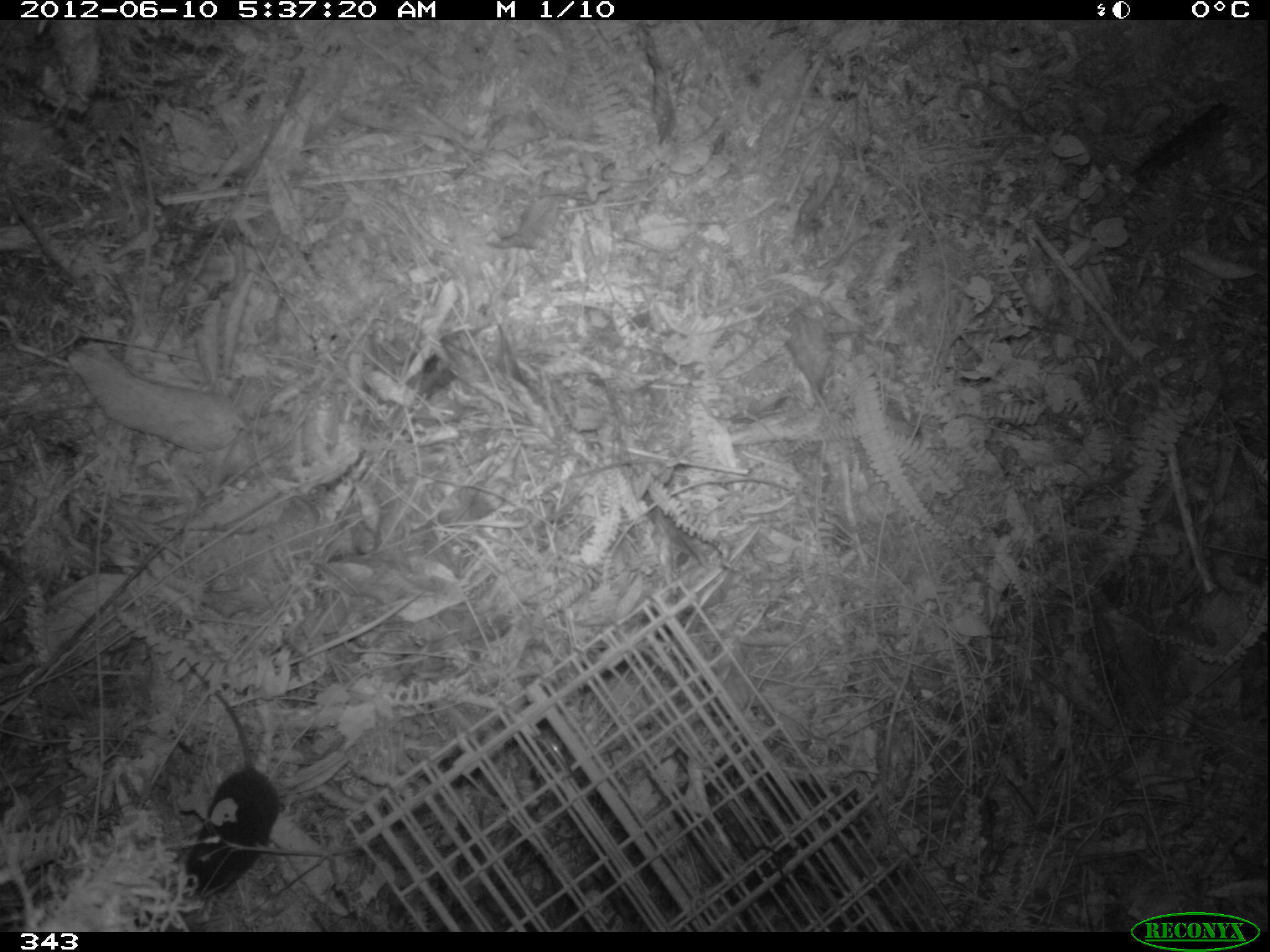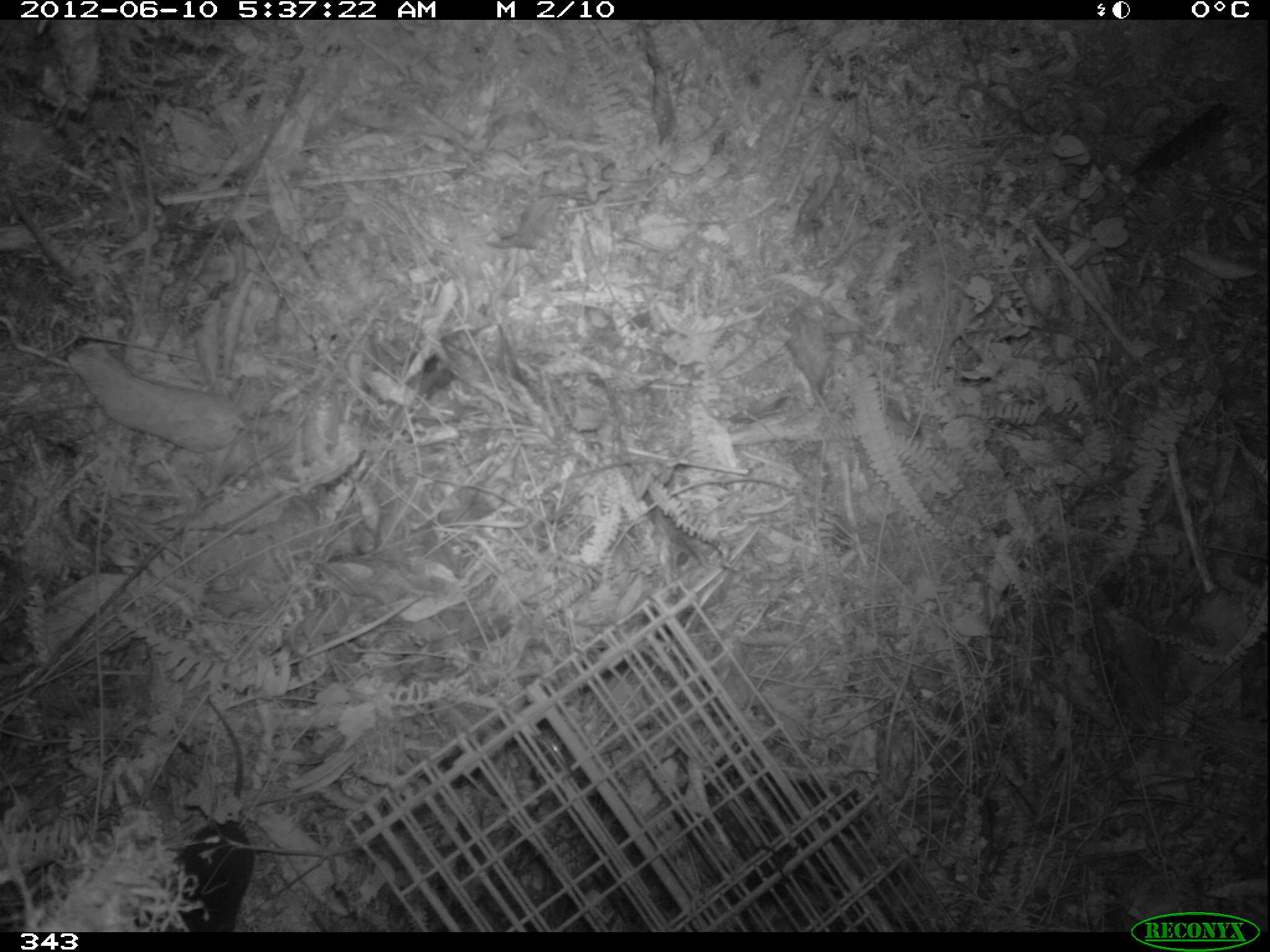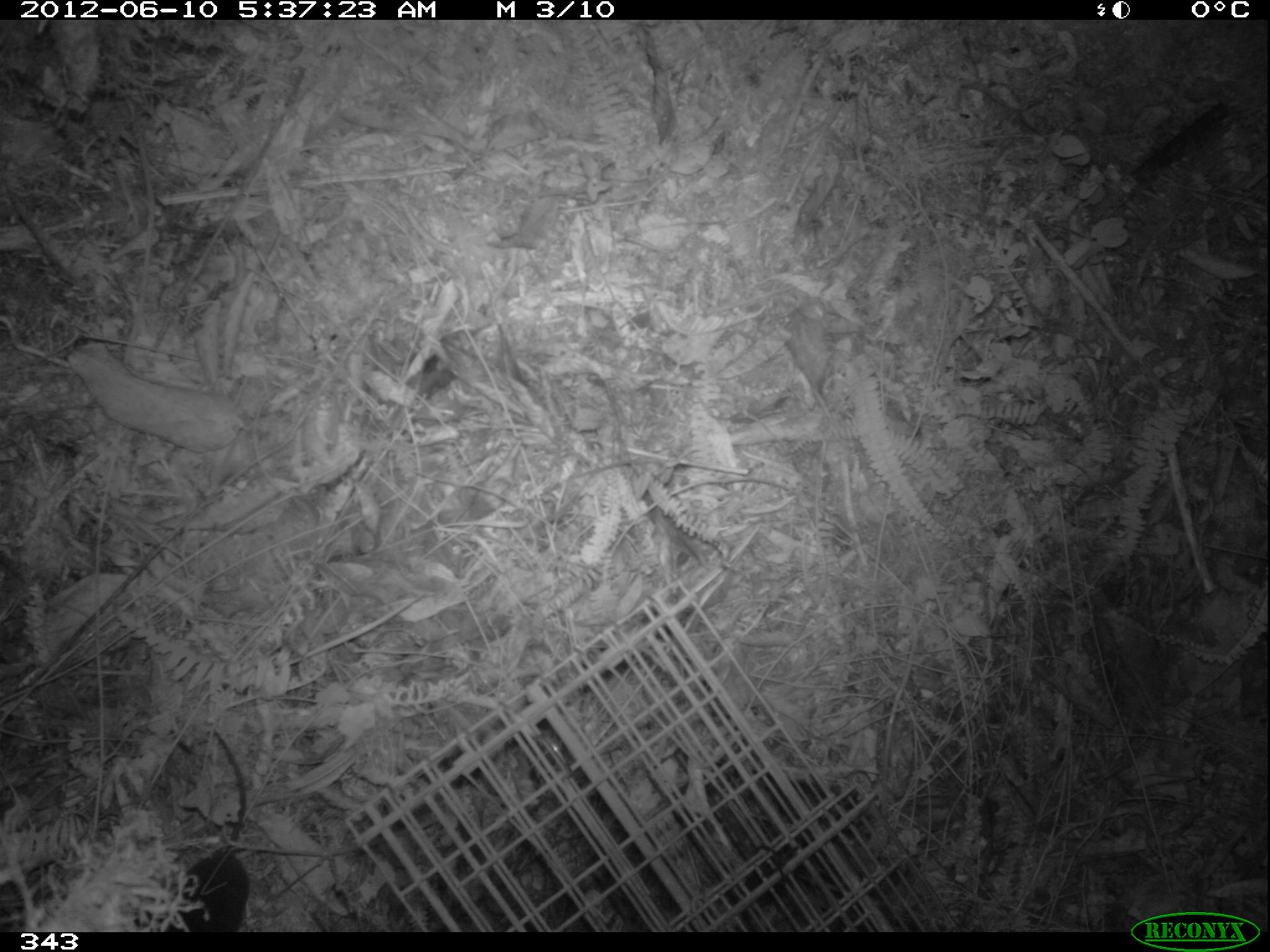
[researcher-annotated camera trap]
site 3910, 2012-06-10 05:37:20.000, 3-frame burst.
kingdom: Animalia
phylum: Chordata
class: Mammalia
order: Rodentia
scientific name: Rodentia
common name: rodents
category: unknown rodent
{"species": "unknown rodent (rodents) (Rodentia)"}